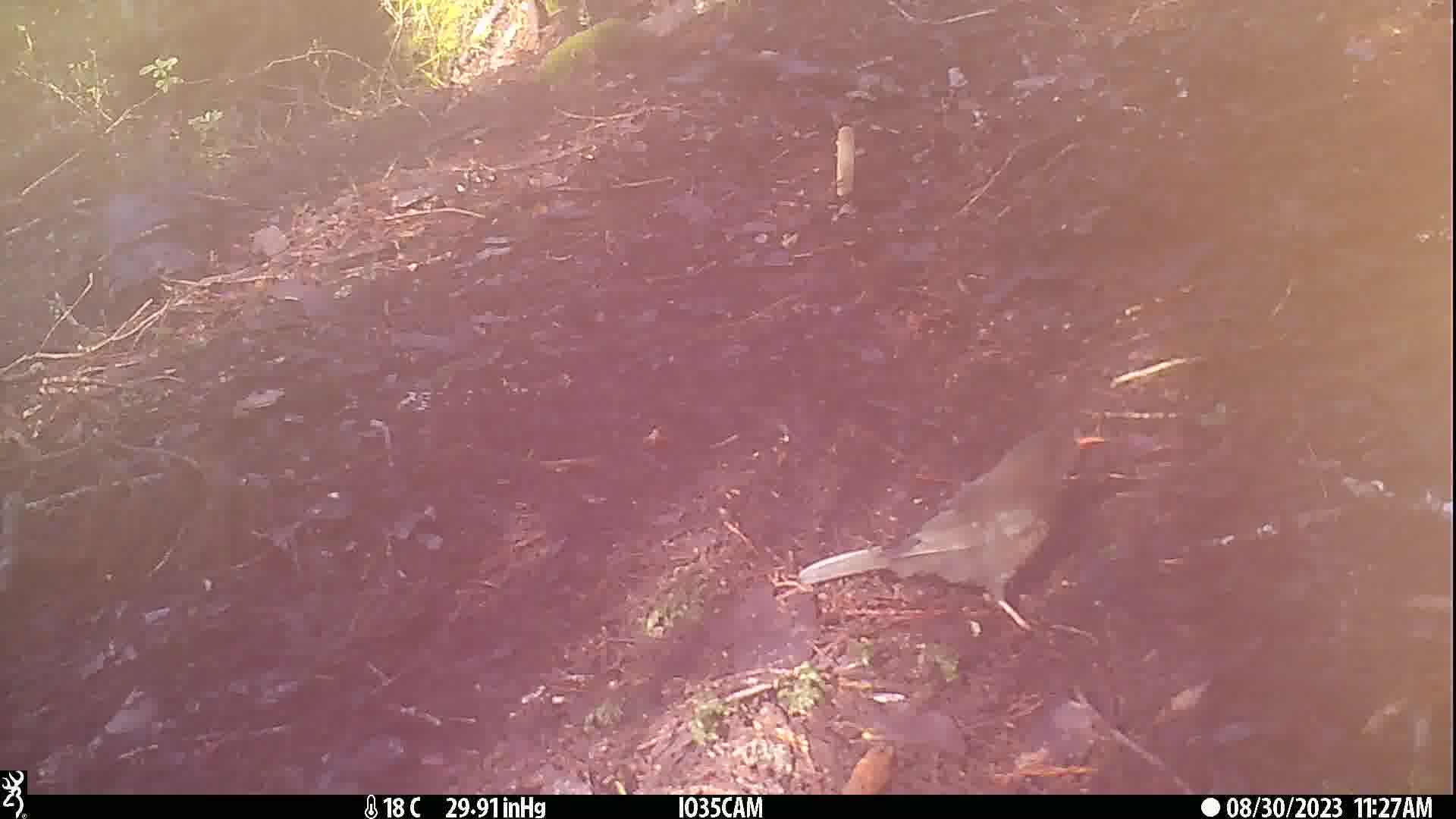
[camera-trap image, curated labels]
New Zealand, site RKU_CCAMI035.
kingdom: Animalia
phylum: Chordata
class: Aves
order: Passeriformes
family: Turdidae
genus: Turdus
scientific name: Turdus merula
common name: eurasian blackbird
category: blackbird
Blackbird (eurasian blackbird) (Turdus merula).